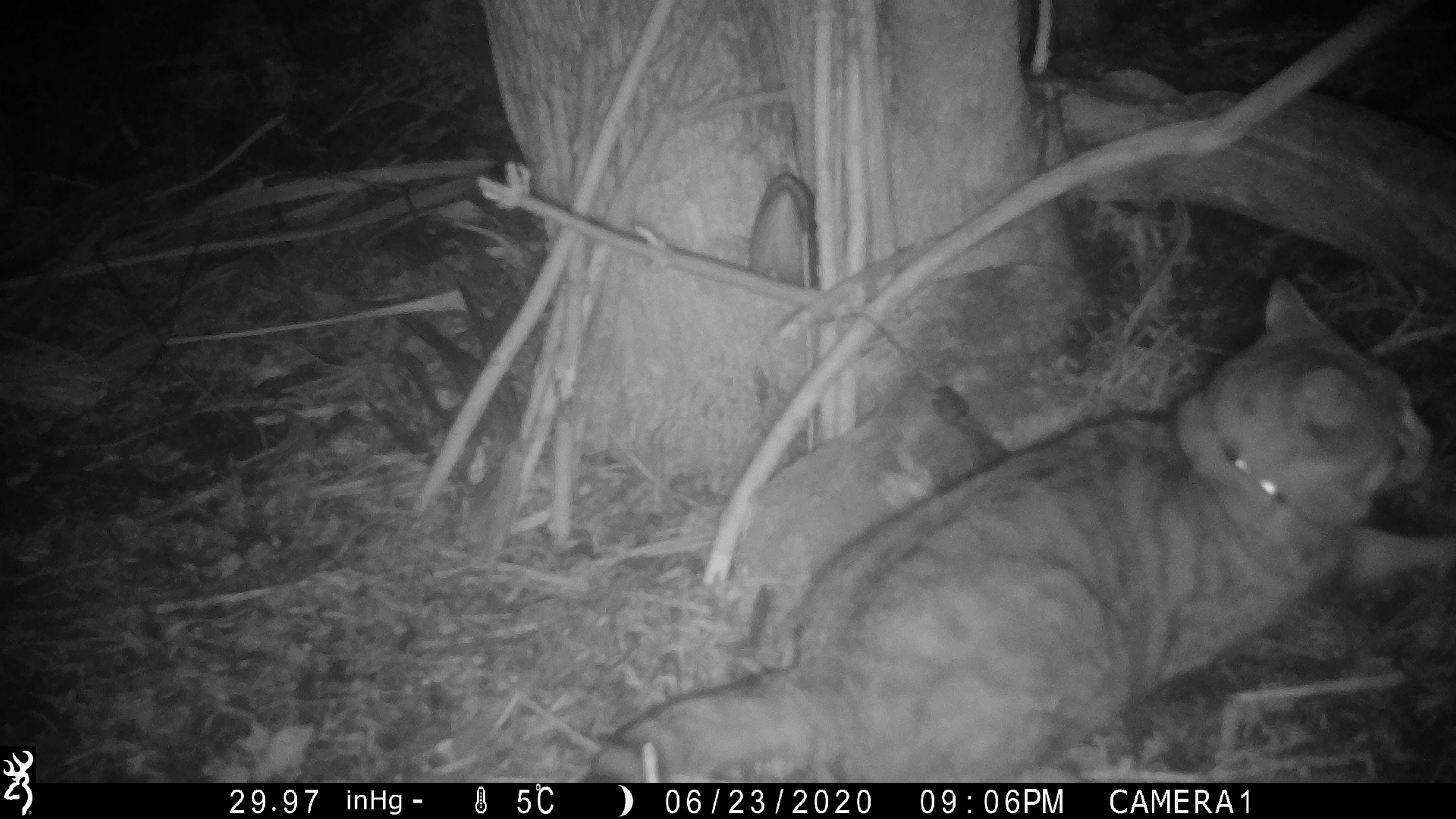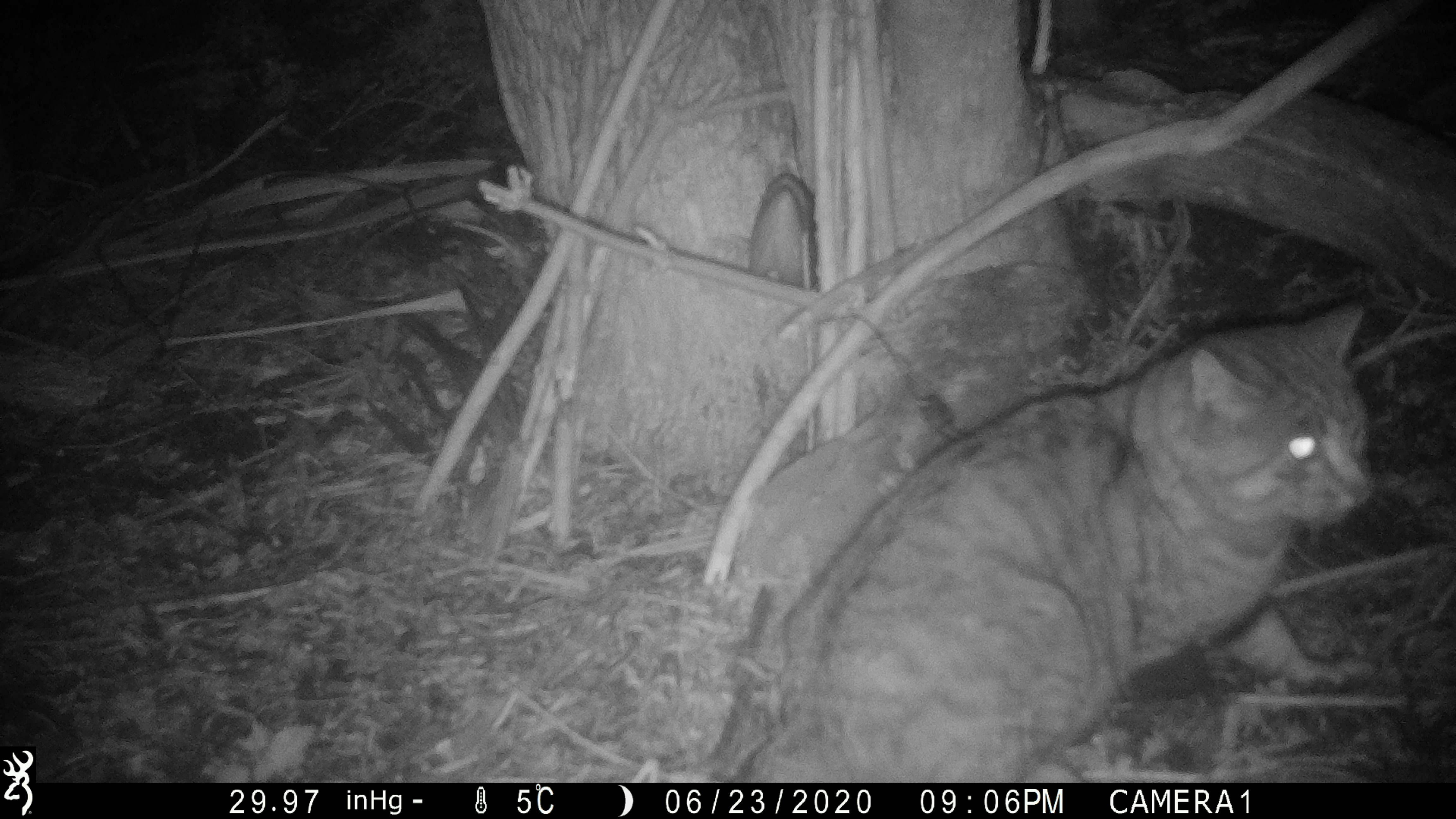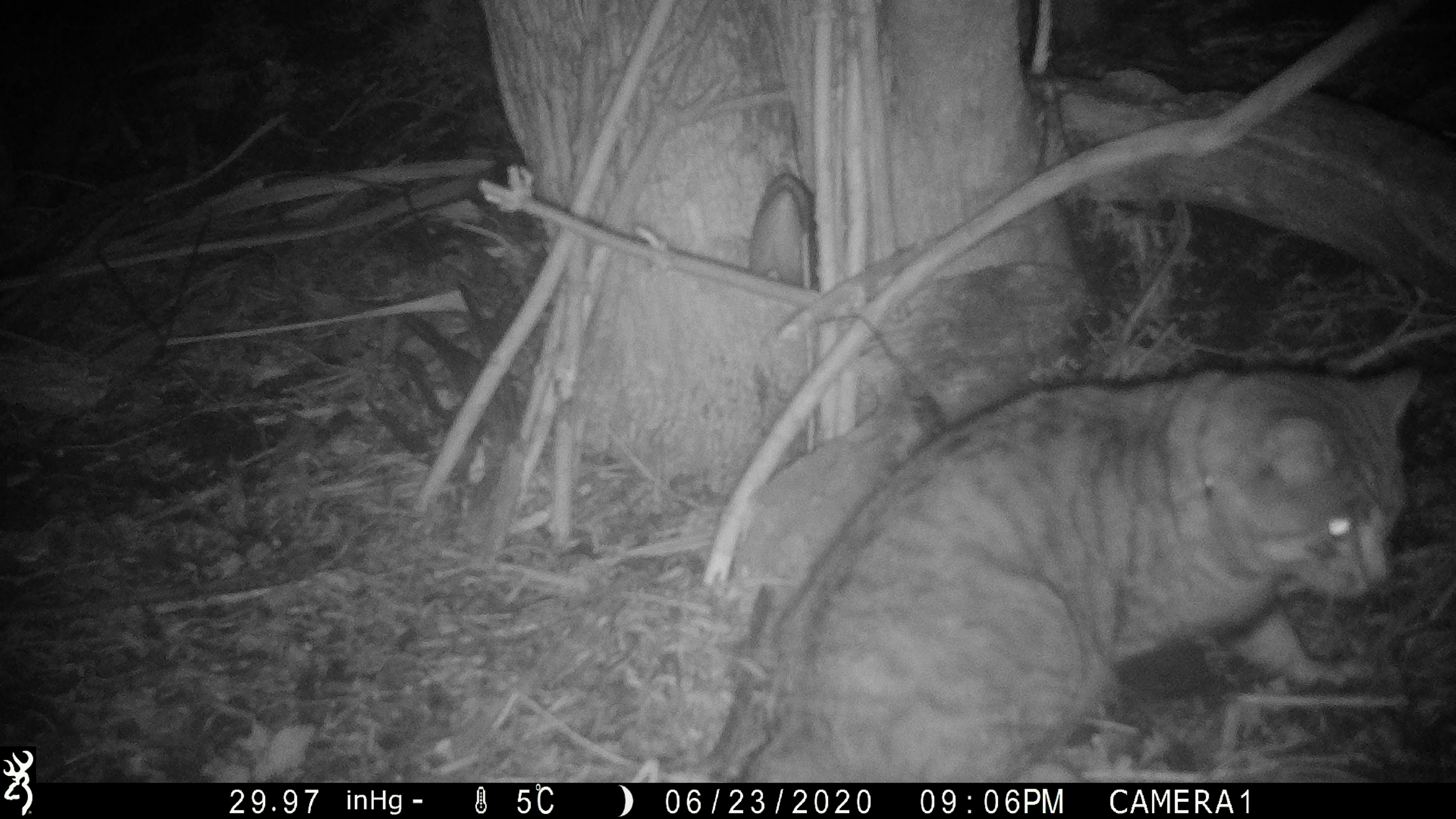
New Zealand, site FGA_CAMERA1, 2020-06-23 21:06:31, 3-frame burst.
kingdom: Animalia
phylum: Chordata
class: Mammalia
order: Carnivora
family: Felidae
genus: Felis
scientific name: Felis catus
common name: domestic cat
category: cat